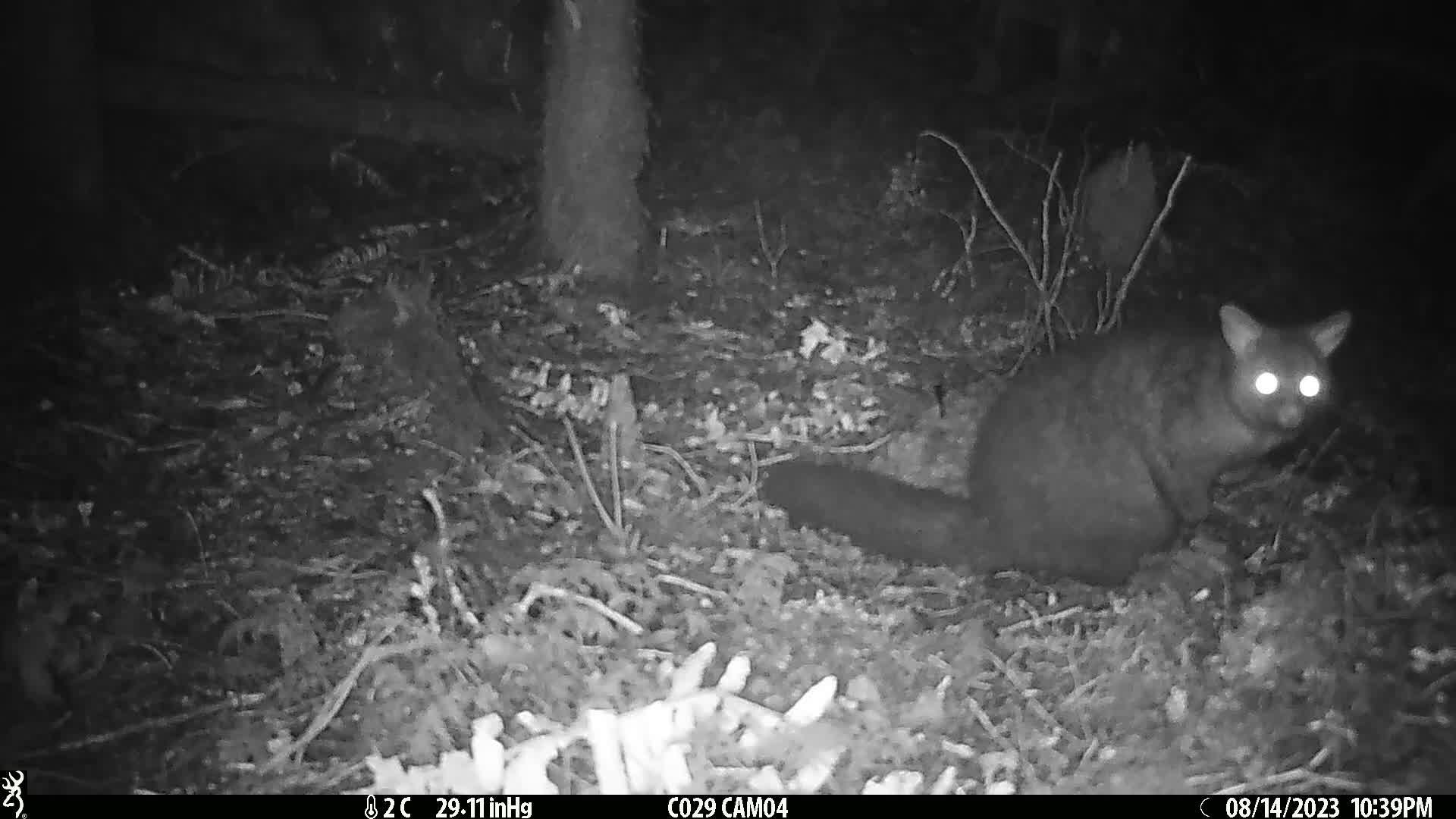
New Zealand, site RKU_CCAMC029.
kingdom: Animalia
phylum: Chordata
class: Mammalia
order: Diprotodontia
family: Phalangeridae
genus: Trichosurus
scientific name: Trichosurus vulpecula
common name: common brushtail possum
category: possum